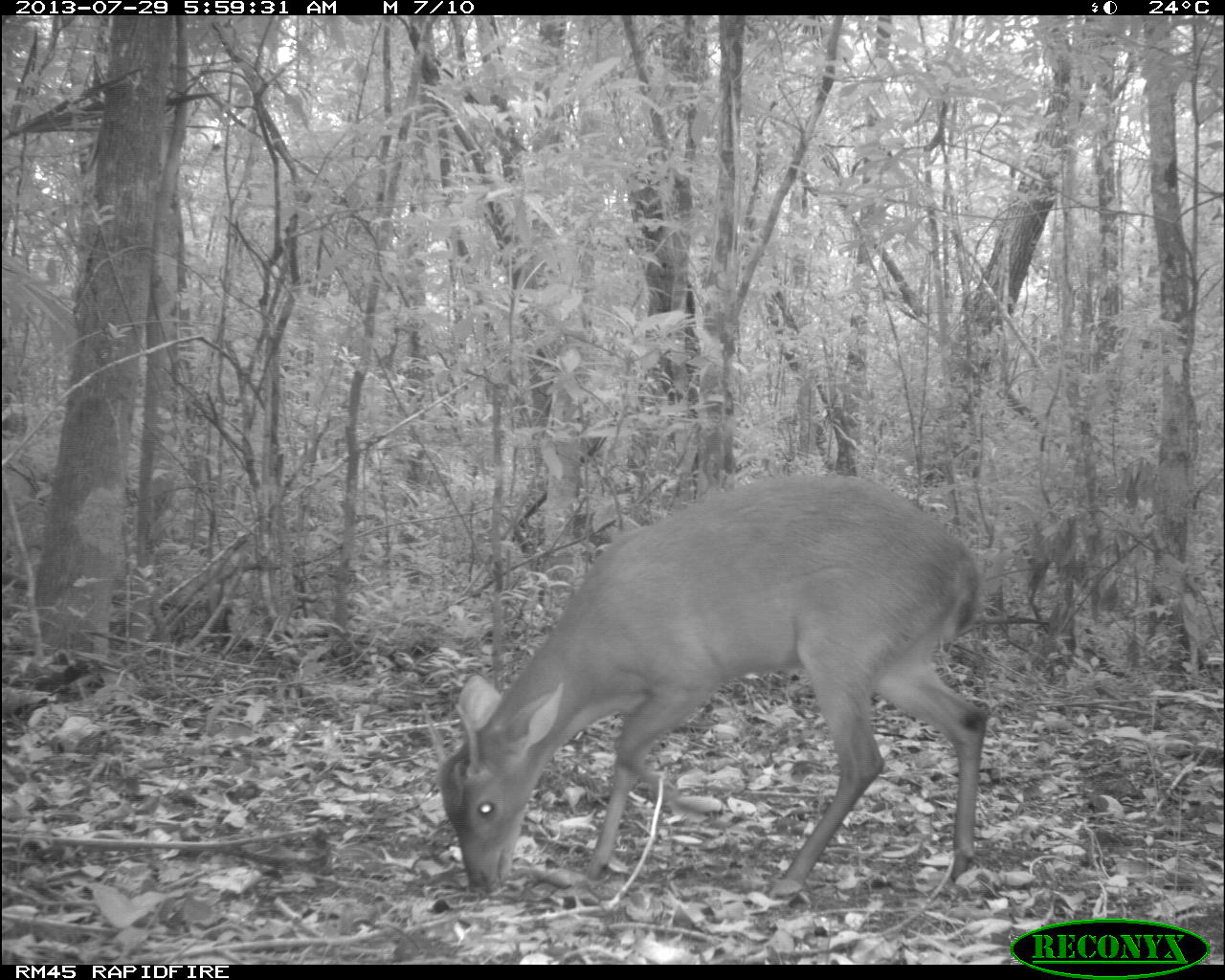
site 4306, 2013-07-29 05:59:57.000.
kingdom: Animalia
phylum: Chordata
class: Mammalia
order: Artiodactyla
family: Cervidae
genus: Mazama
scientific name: Mazama temama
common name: central american red brocket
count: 1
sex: male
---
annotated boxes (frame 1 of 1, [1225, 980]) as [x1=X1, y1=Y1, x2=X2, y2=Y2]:
mazama temama: [x1=422, y1=471, x2=989, y2=903]